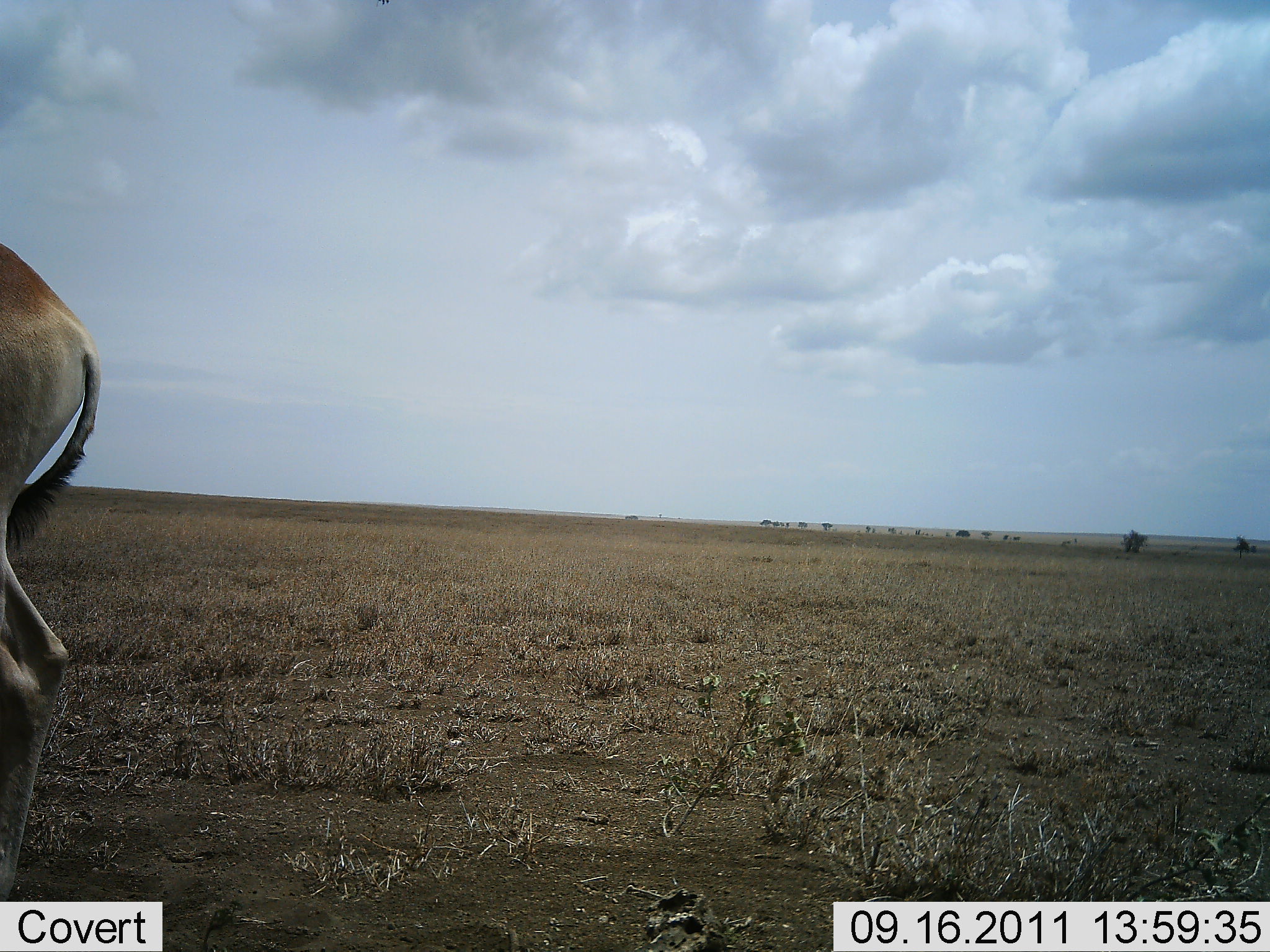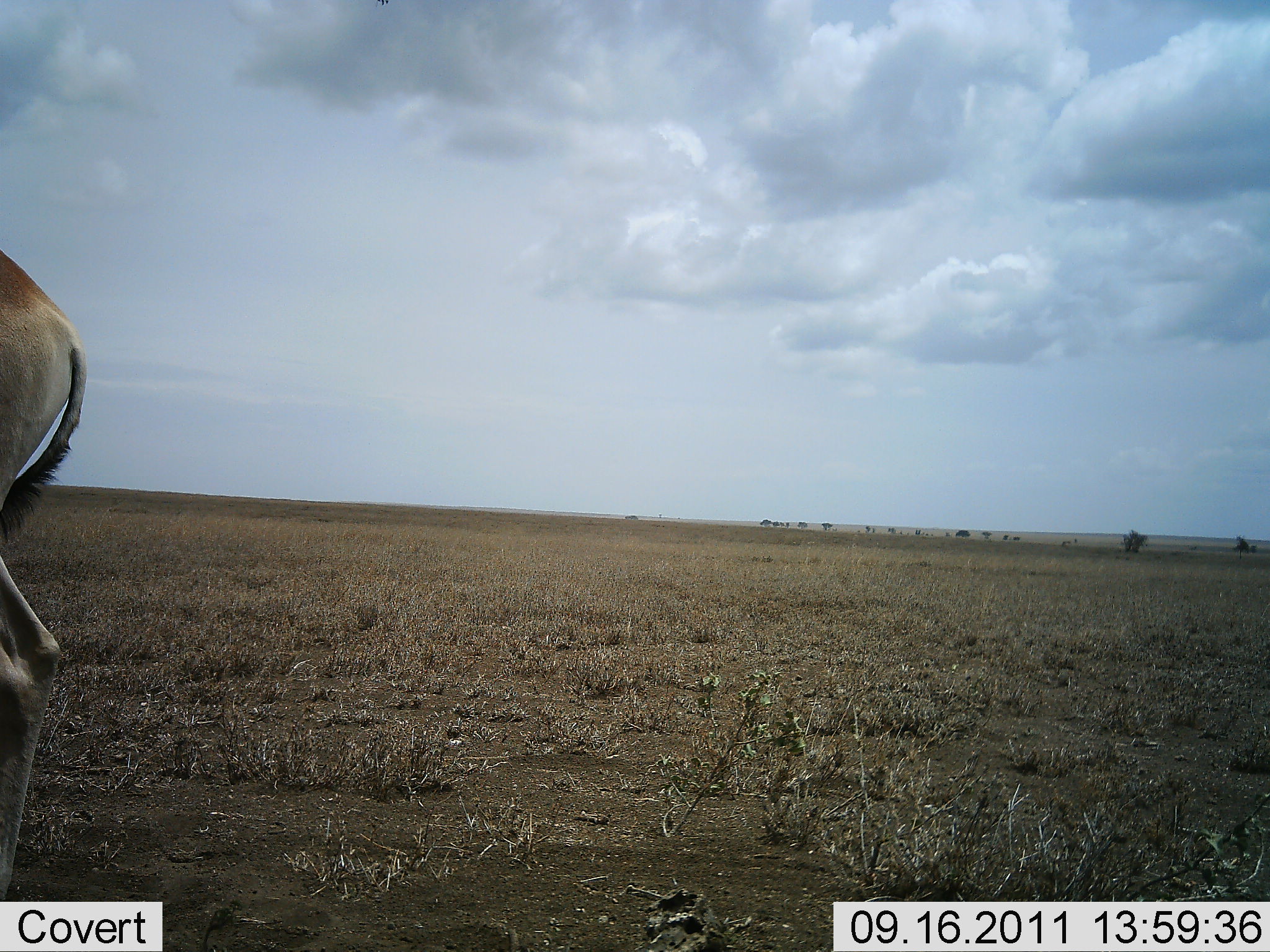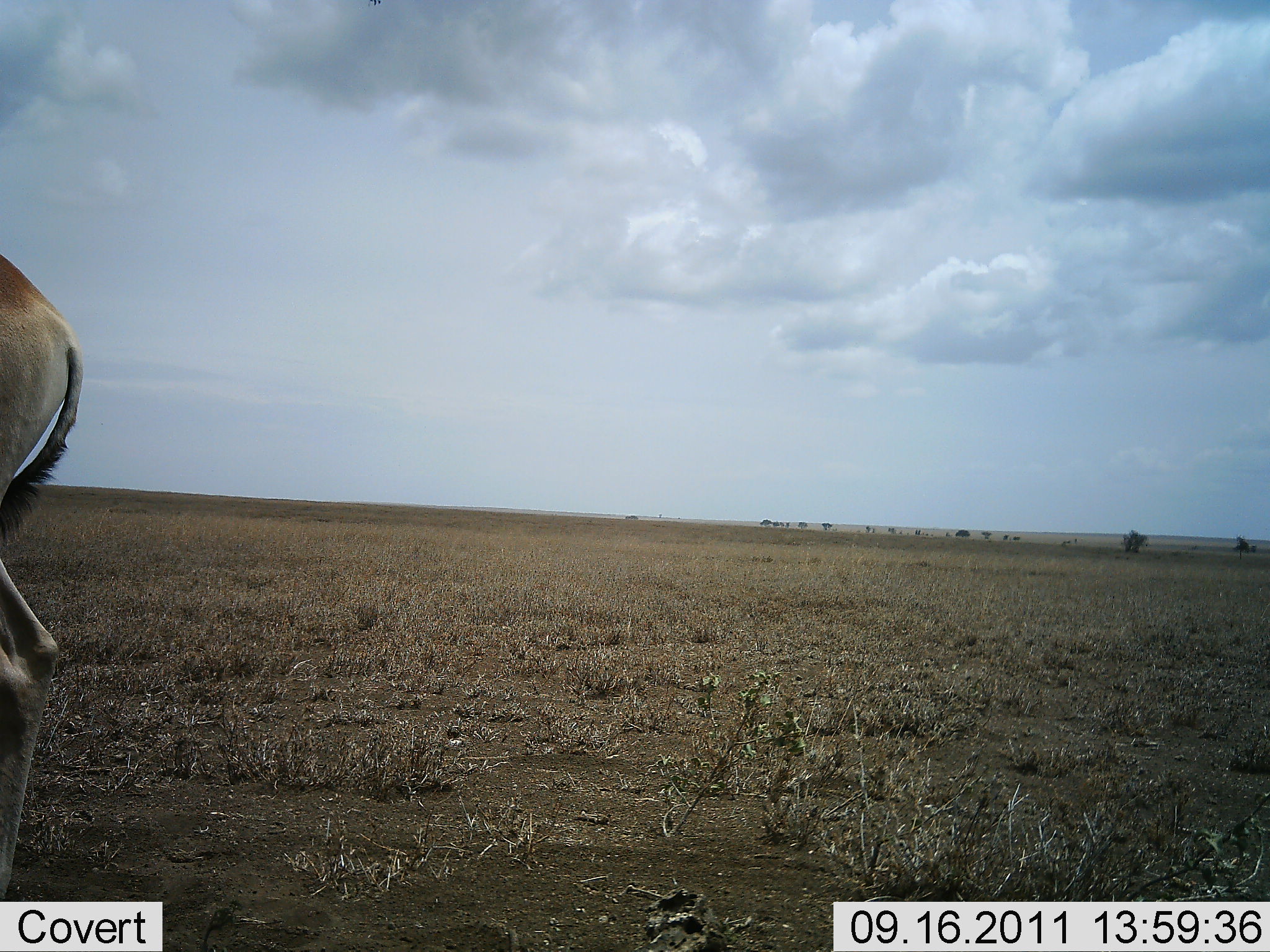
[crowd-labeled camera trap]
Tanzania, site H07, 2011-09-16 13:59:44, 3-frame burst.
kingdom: Animalia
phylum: Chordata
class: Mammalia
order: Artiodactyla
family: Bovidae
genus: Nanger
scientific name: Nanger granti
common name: grant's gazelle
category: gazellegrants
Gazellegrants (grant's gazelle) (Nanger granti), count 1. Behavior (volunteer vote fractions): standing 100%, resting 14%, moving 0%, interacting 0%. Young present (vote fraction): 0%. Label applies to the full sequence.